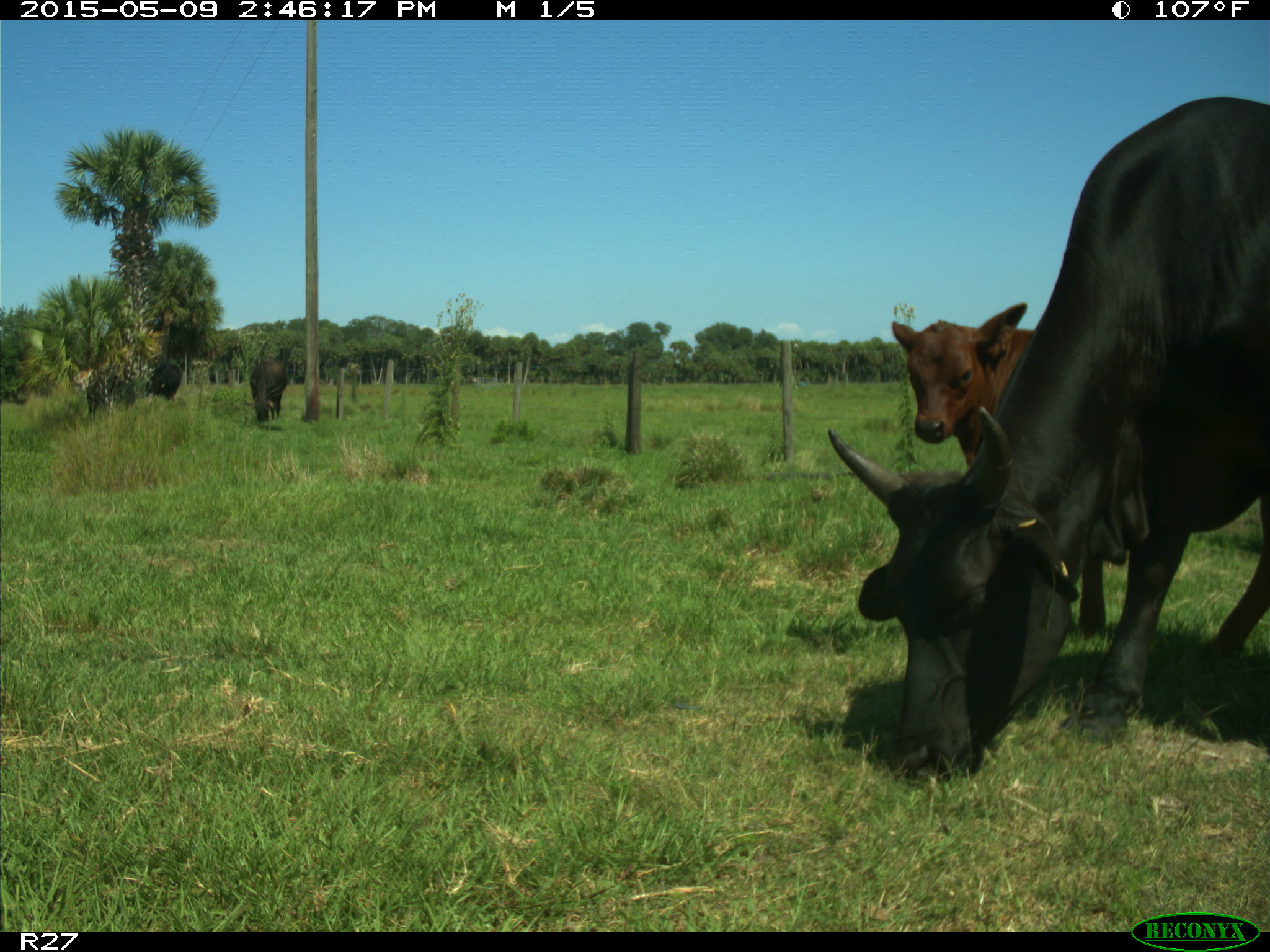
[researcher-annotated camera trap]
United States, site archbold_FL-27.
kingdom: Animalia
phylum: Chordata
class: Mammalia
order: Artiodactyla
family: Bovidae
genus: Bos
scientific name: Bos taurus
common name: domestic cow